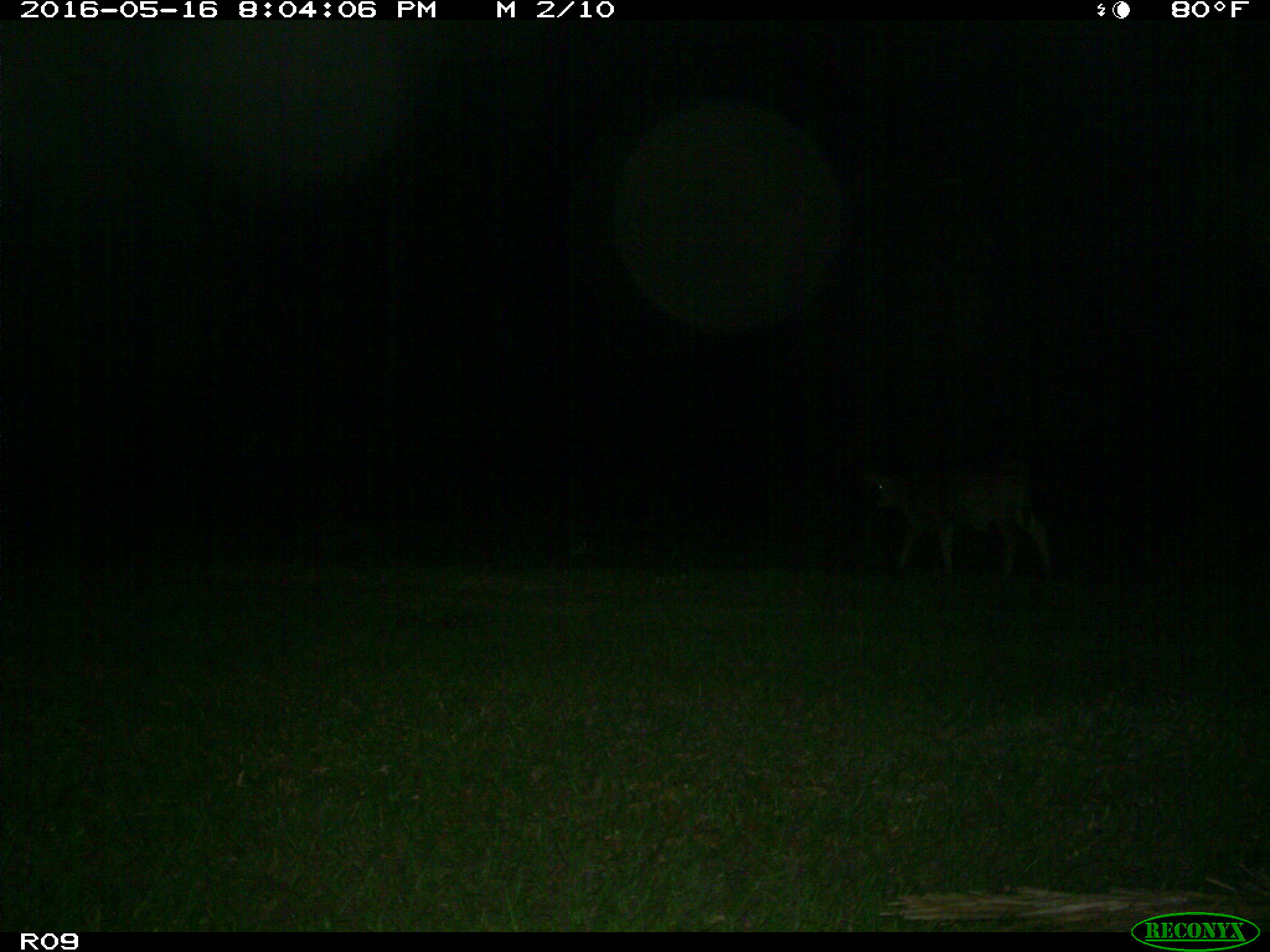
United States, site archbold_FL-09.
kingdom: Animalia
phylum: Chordata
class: Mammalia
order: Artiodactyla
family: Bovidae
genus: Bos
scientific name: Bos taurus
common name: domestic cow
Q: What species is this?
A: Bos taurus (domestic cow).